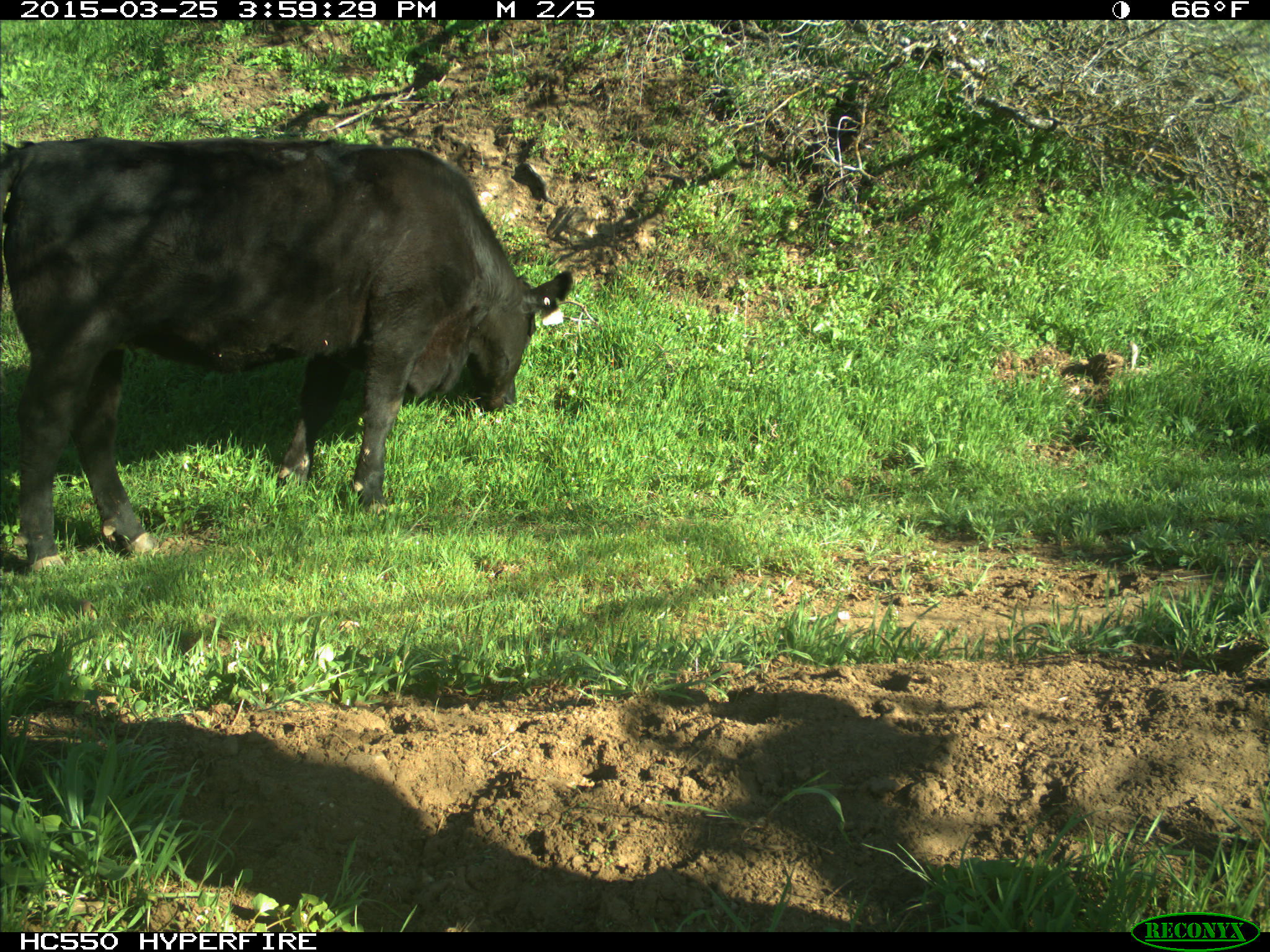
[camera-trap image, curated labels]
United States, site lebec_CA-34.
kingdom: Animalia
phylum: Chordata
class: Mammalia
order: Artiodactyla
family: Bovidae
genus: Bos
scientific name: Bos taurus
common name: domestic cow